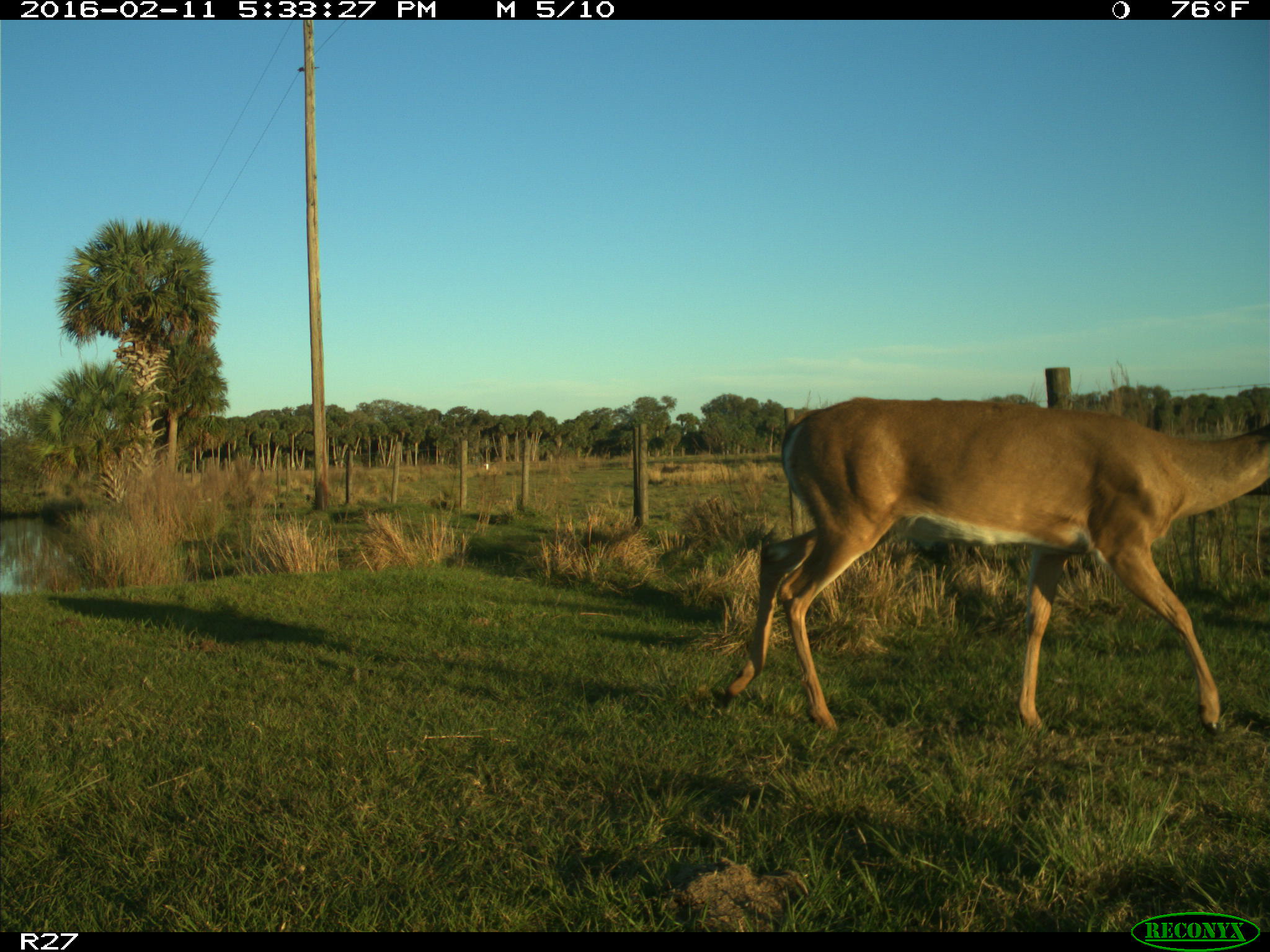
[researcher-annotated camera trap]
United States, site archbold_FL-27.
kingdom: Animalia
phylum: Chordata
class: Mammalia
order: Artiodactyla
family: Cervidae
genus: Odocoileus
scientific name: Odocoileus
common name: deer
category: unidentified deer